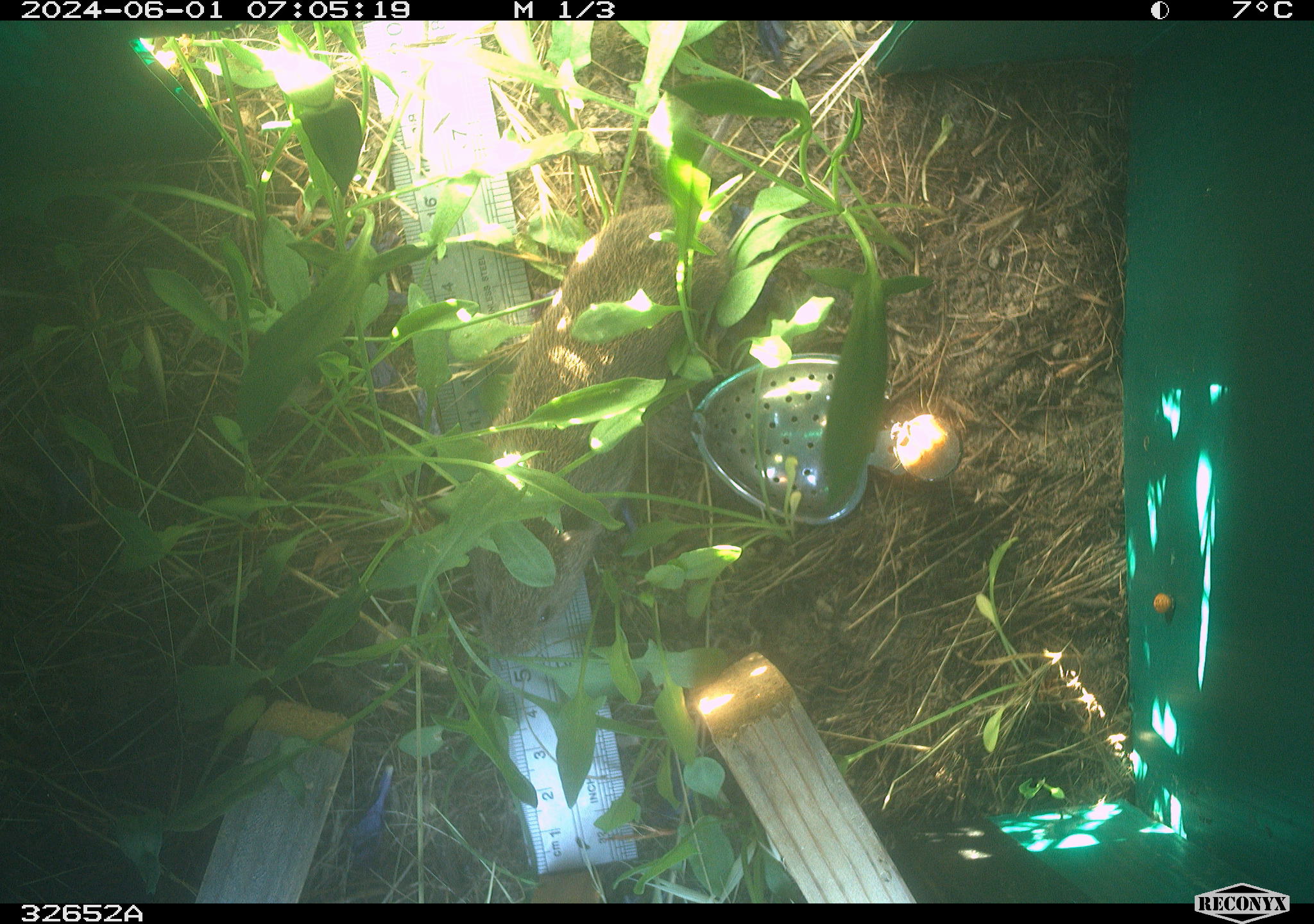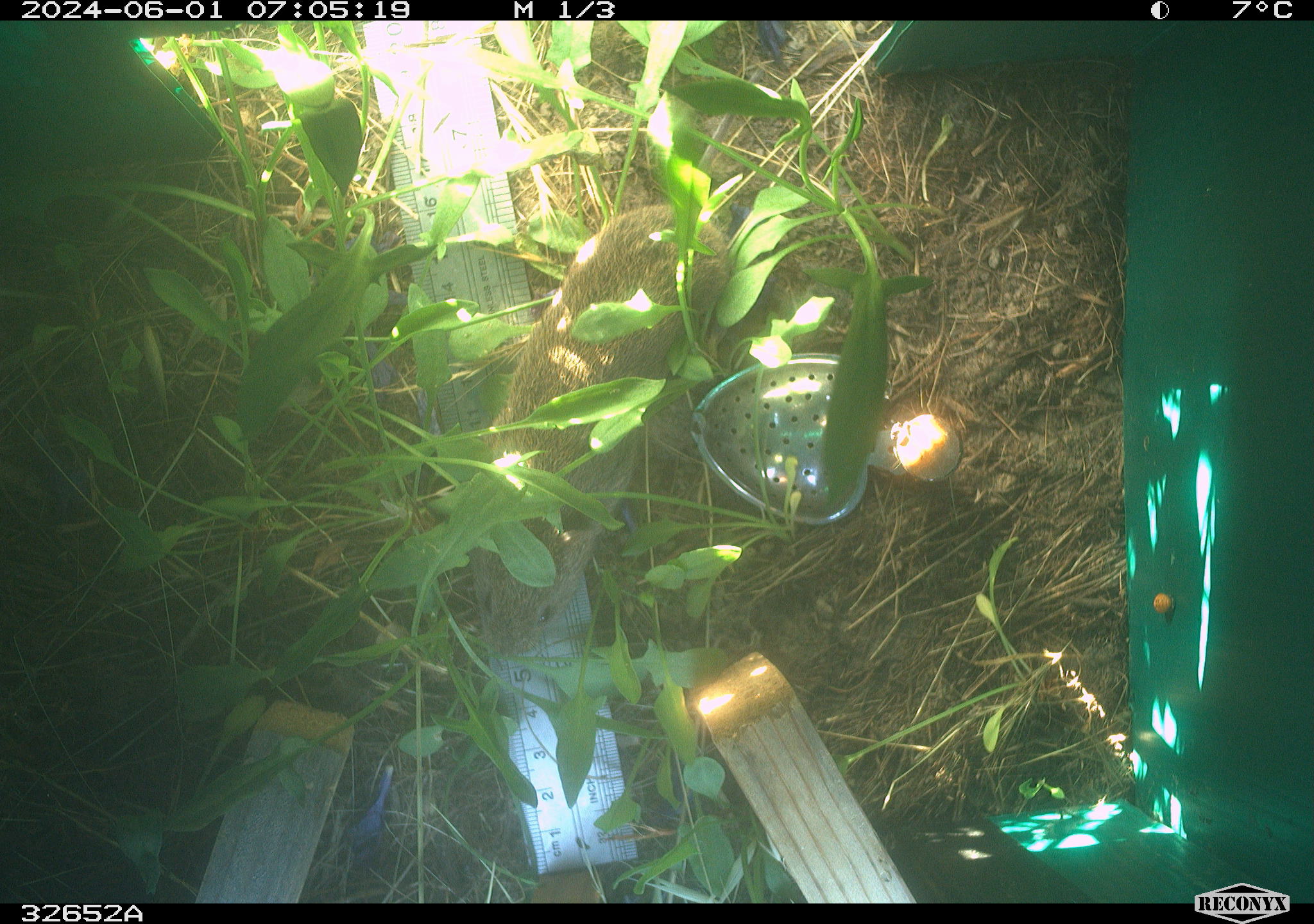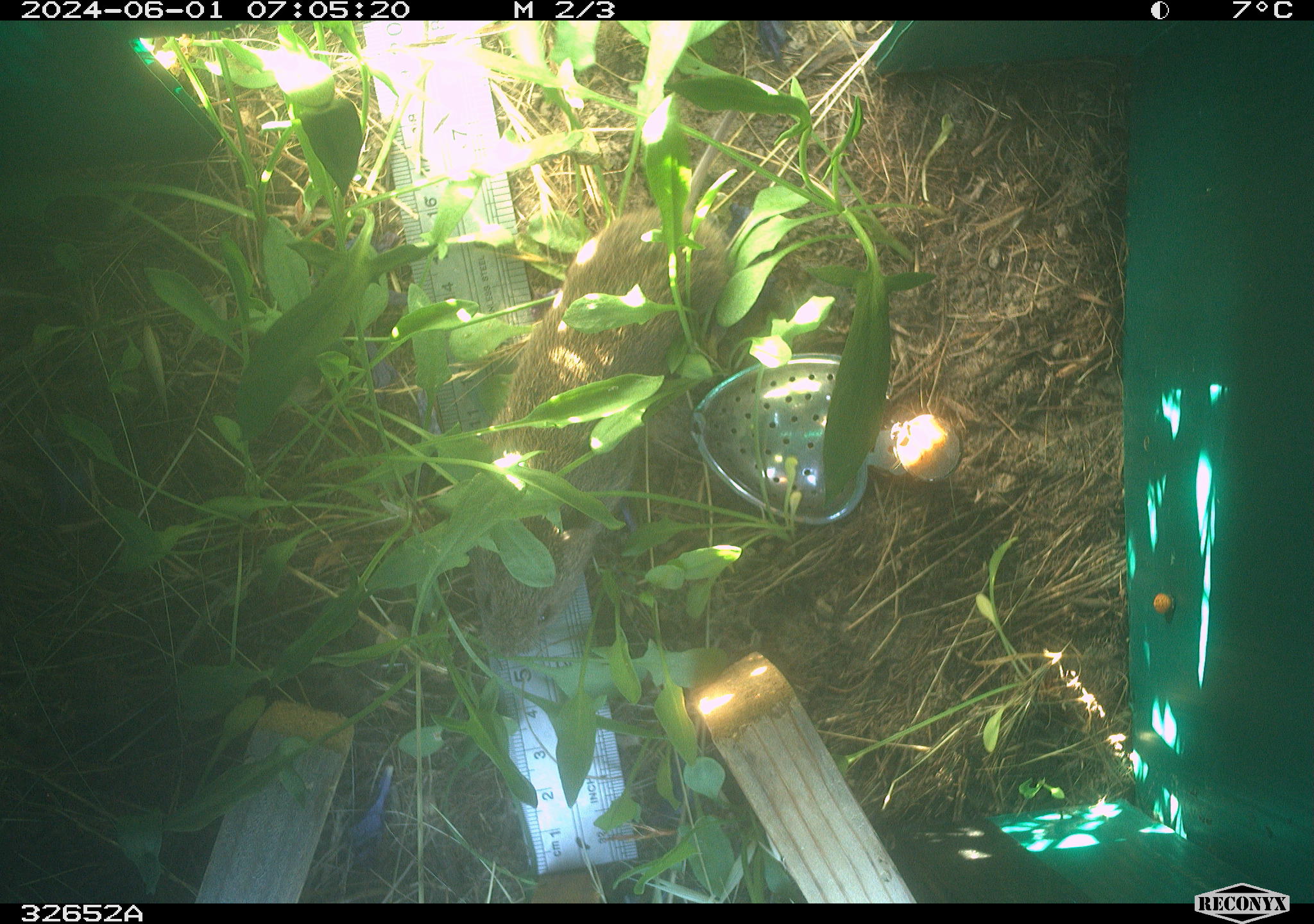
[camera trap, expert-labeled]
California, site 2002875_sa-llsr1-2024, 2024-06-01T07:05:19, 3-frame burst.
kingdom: Animalia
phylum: Chordata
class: Mammalia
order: Rodentia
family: Cricetidae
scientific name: Arvicolinae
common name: voles, lemmings, and muskrats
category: arvicolinae subfamily